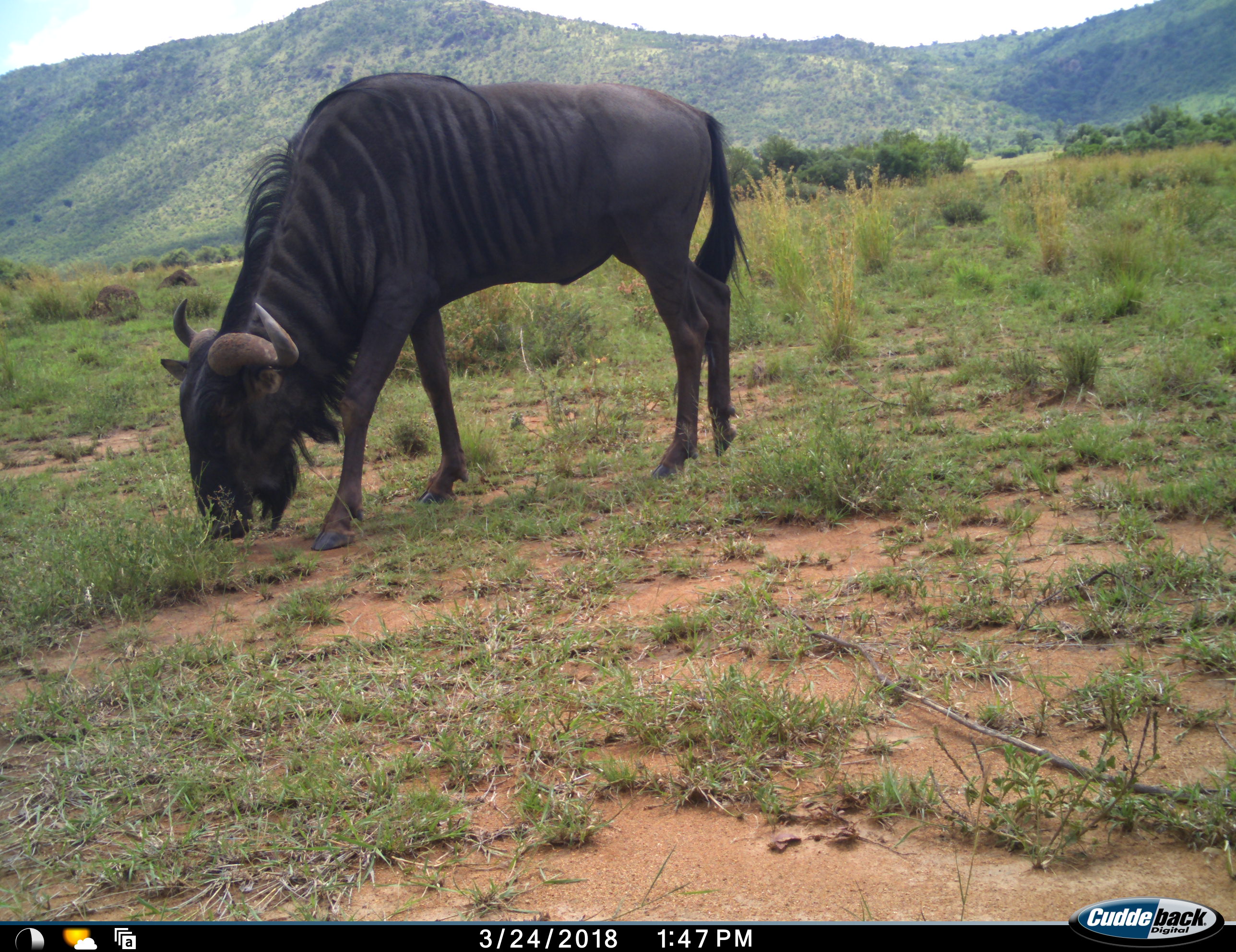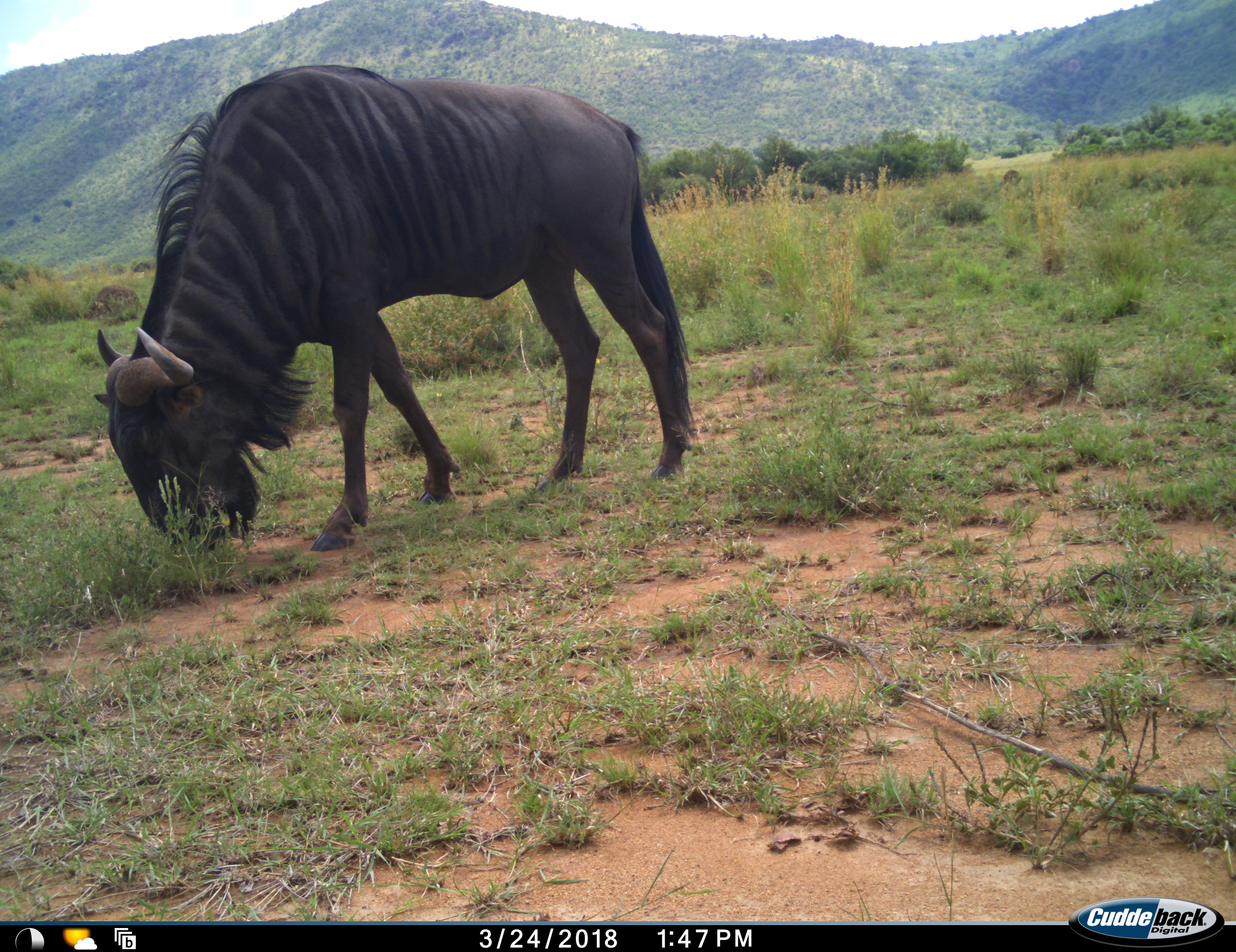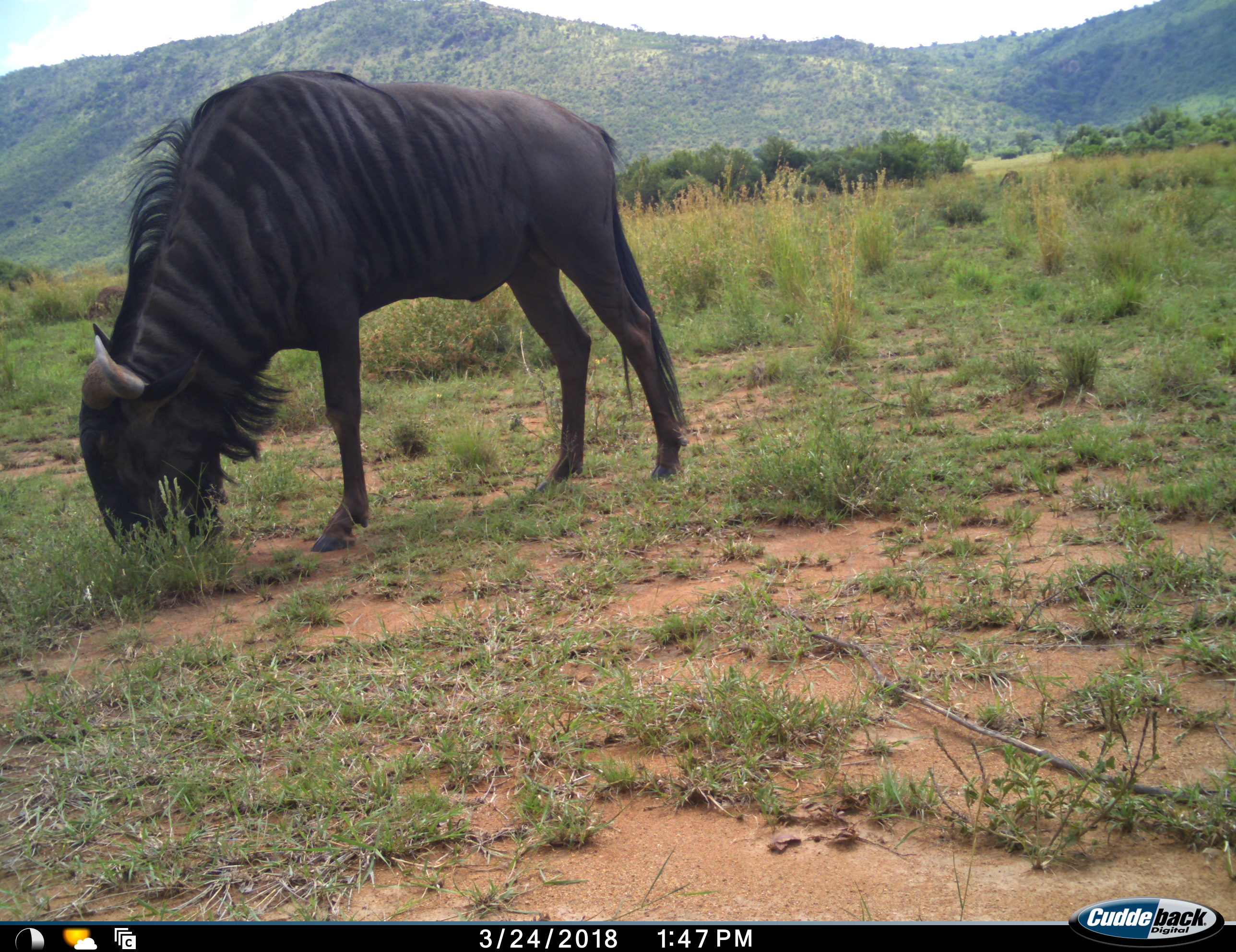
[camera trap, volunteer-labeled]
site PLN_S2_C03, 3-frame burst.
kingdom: Animalia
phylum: Chordata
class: Mammalia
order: Artiodactyla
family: Bovidae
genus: Connochaetes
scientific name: Connochaetes taurinus taurinus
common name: blue wildebeest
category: wildebeestblue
Wildebeestblue (blue wildebeest) (Connochaetes taurinus taurinus), count 1. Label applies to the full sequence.